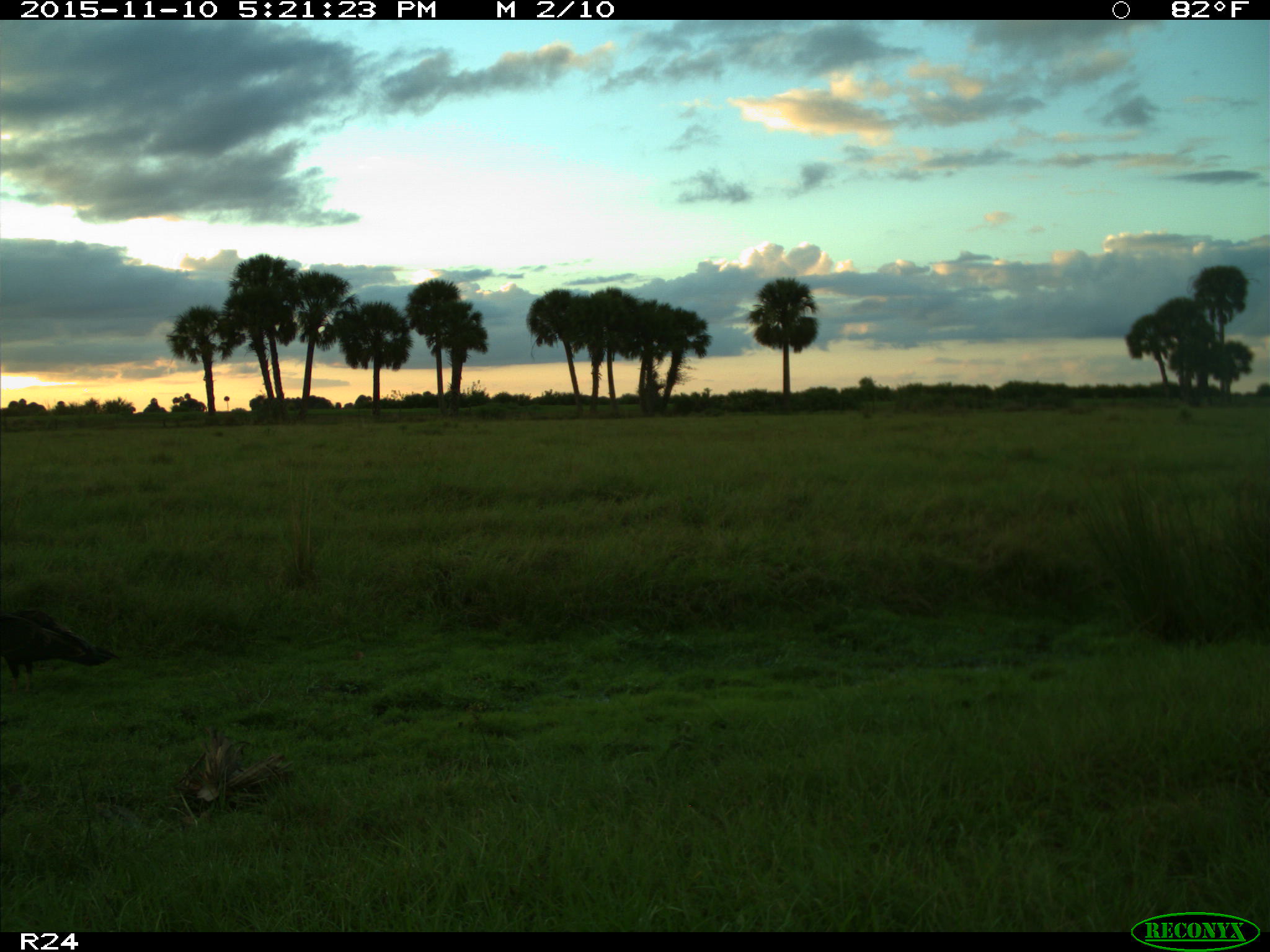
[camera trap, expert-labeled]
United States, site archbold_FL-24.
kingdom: Animalia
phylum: Chordata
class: Aves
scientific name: Aves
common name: birds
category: unidentified bird